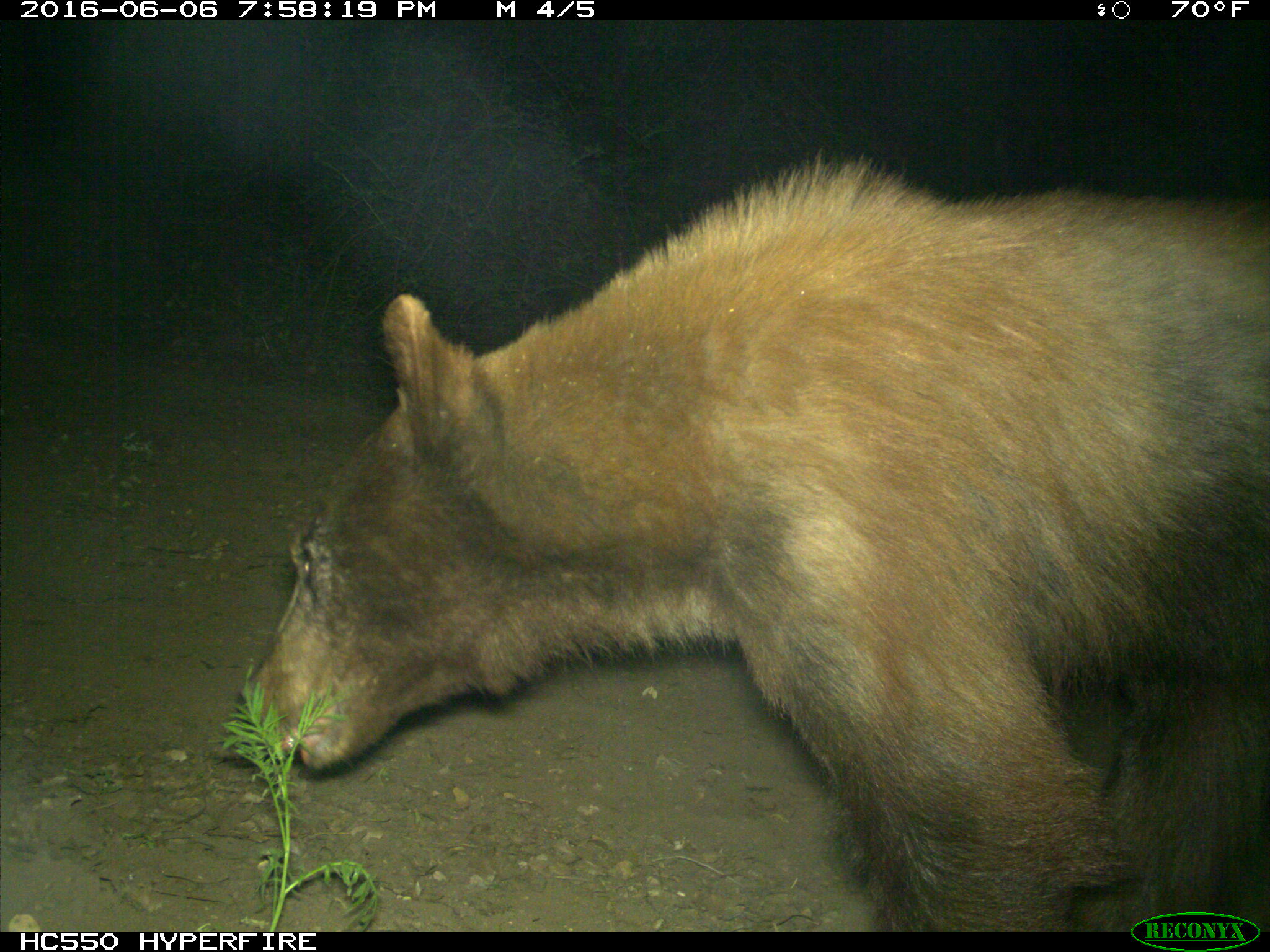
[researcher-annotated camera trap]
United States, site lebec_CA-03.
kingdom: Animalia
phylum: Chordata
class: Mammalia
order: Carnivora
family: Ursidae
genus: Ursus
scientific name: Ursus americanus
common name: american black bear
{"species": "Ursus americanus (american black bear)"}